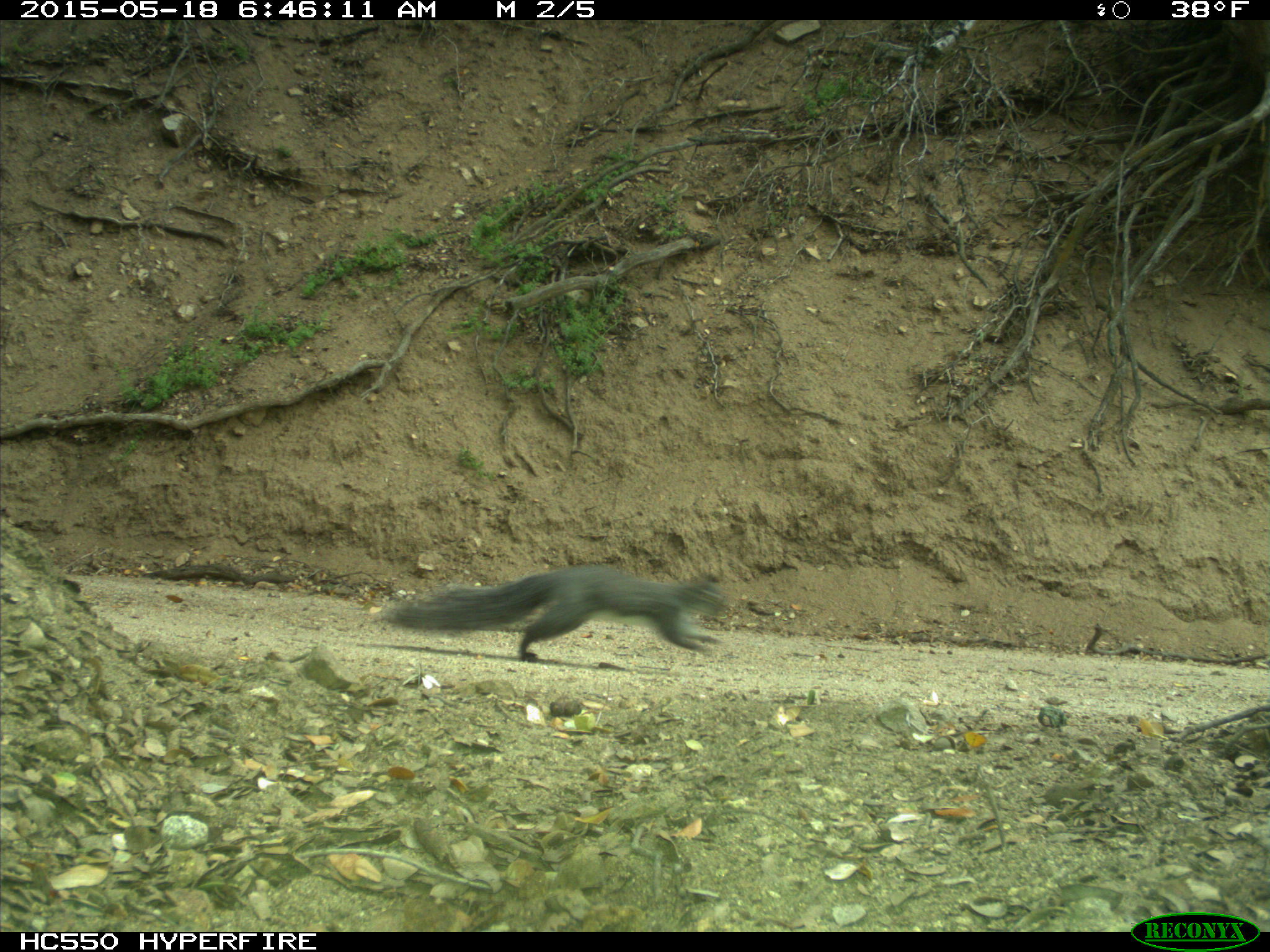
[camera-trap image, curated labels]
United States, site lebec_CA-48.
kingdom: Animalia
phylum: Chordata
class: Mammalia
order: Rodentia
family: Sciuridae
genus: Sciurus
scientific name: Sciurus carolinensis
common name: eastern gray squirrel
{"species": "Sciurus carolinensis (eastern gray squirrel)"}